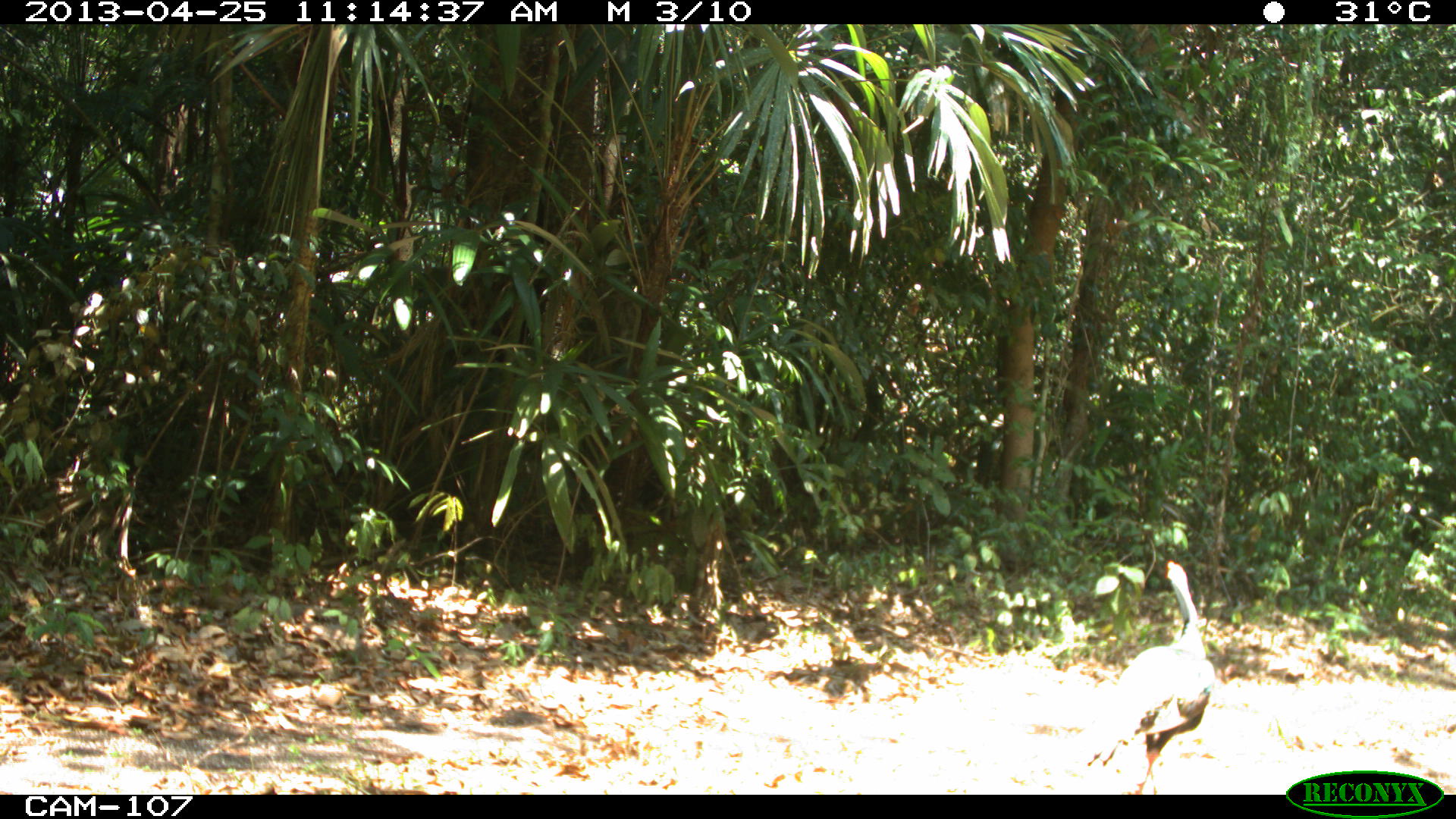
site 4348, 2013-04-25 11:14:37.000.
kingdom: Animalia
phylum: Chordata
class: Aves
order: Galliformes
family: Phasianidae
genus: Meleagris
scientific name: Meleagris ocellata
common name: ocellated turkey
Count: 1.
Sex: male.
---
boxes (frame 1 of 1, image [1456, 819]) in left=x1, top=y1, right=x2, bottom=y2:
meleagris ocellata: left=1080, top=560, right=1213, bottom=793